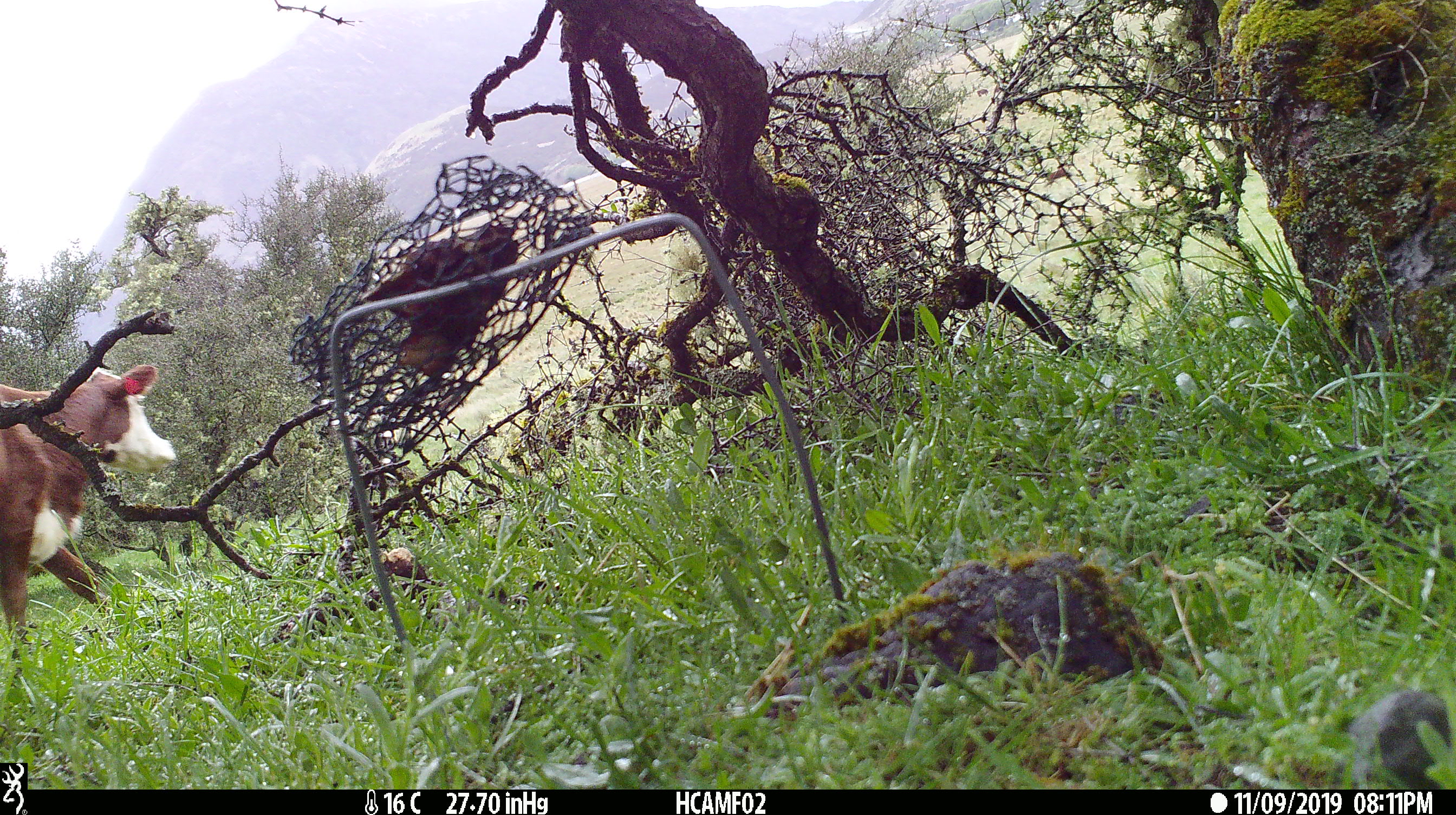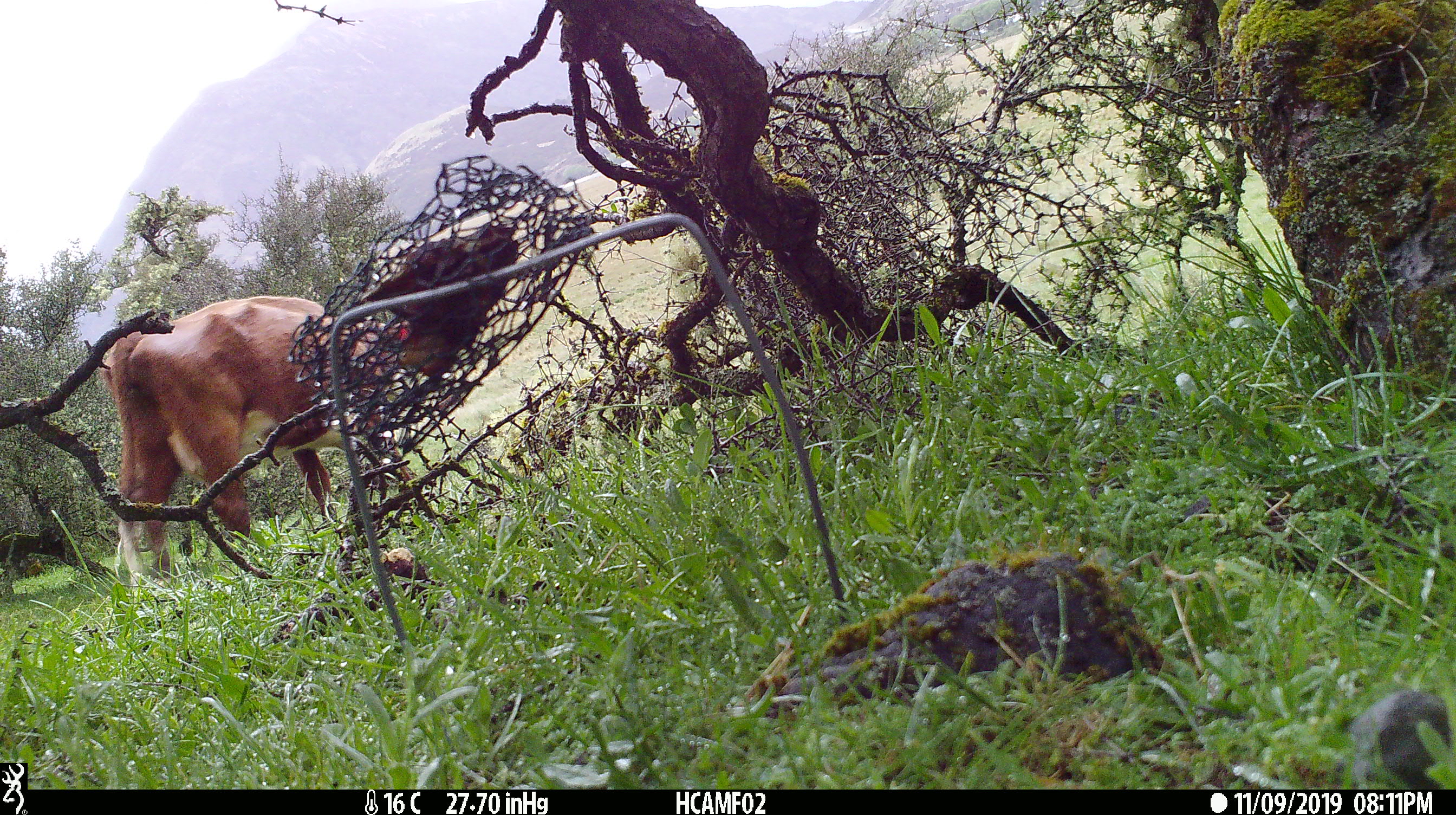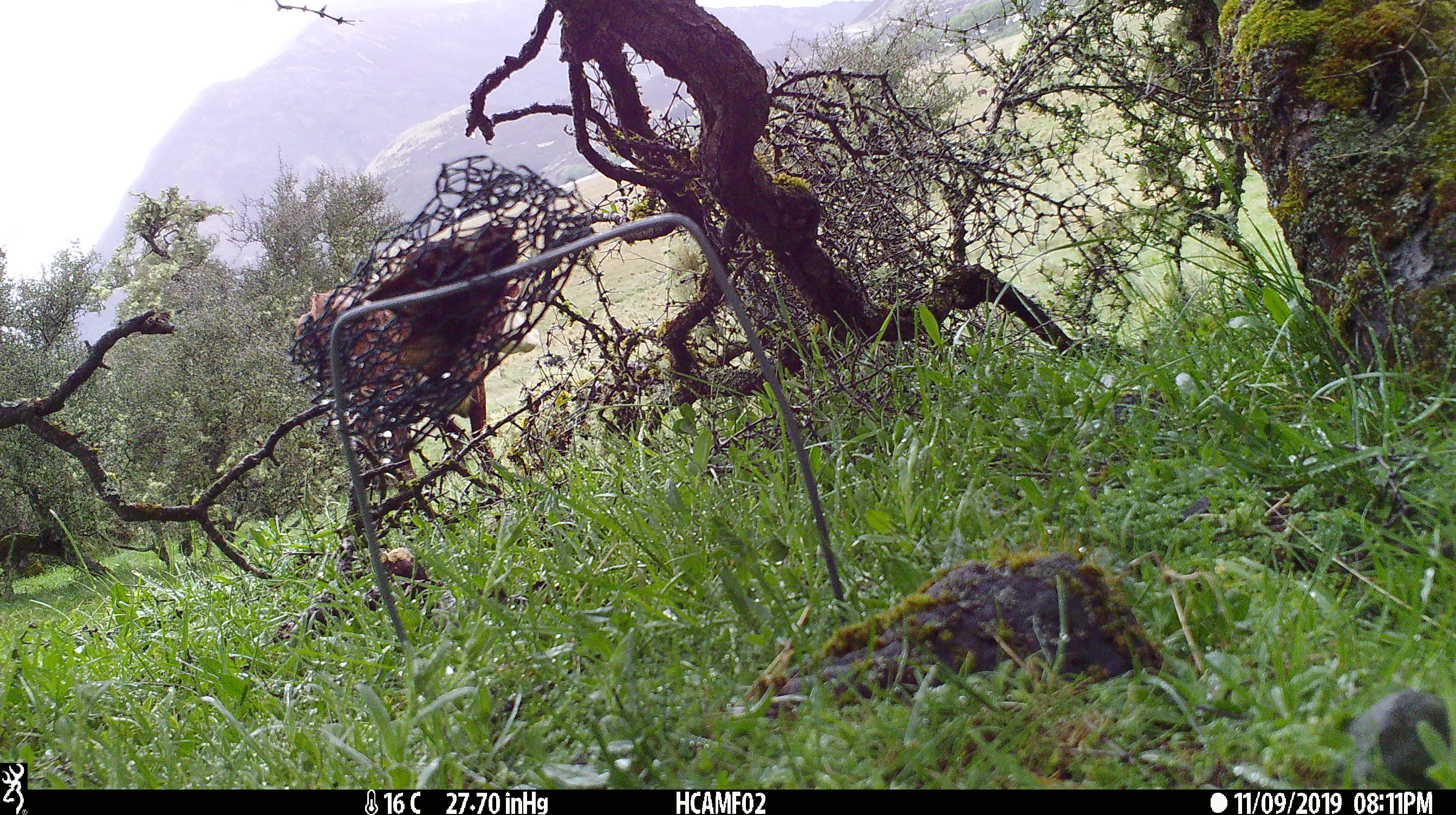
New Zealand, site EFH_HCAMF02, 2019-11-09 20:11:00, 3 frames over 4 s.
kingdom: Animalia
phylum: Chordata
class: Mammalia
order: Artiodactyla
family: Bovidae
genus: Bos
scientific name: Bos taurus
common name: domestic cow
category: cow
Cow (domestic cow) (Bos taurus).